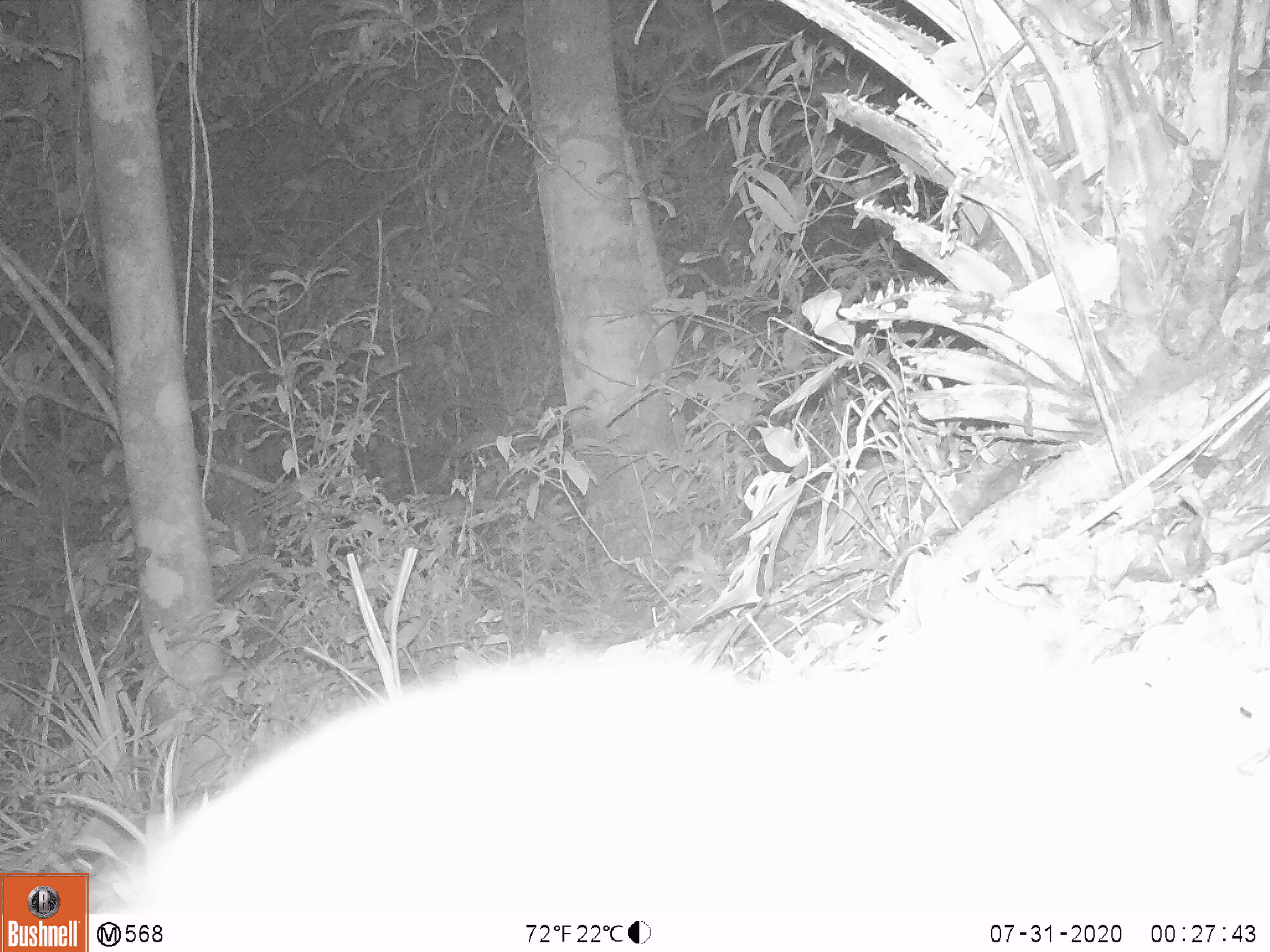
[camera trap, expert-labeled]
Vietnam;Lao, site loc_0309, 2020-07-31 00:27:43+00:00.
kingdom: Animalia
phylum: Chordata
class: Mammalia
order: Carnivora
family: Mustelidae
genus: Melogale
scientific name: Melogale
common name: ferret badger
Ferret badger (Melogale). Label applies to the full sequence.